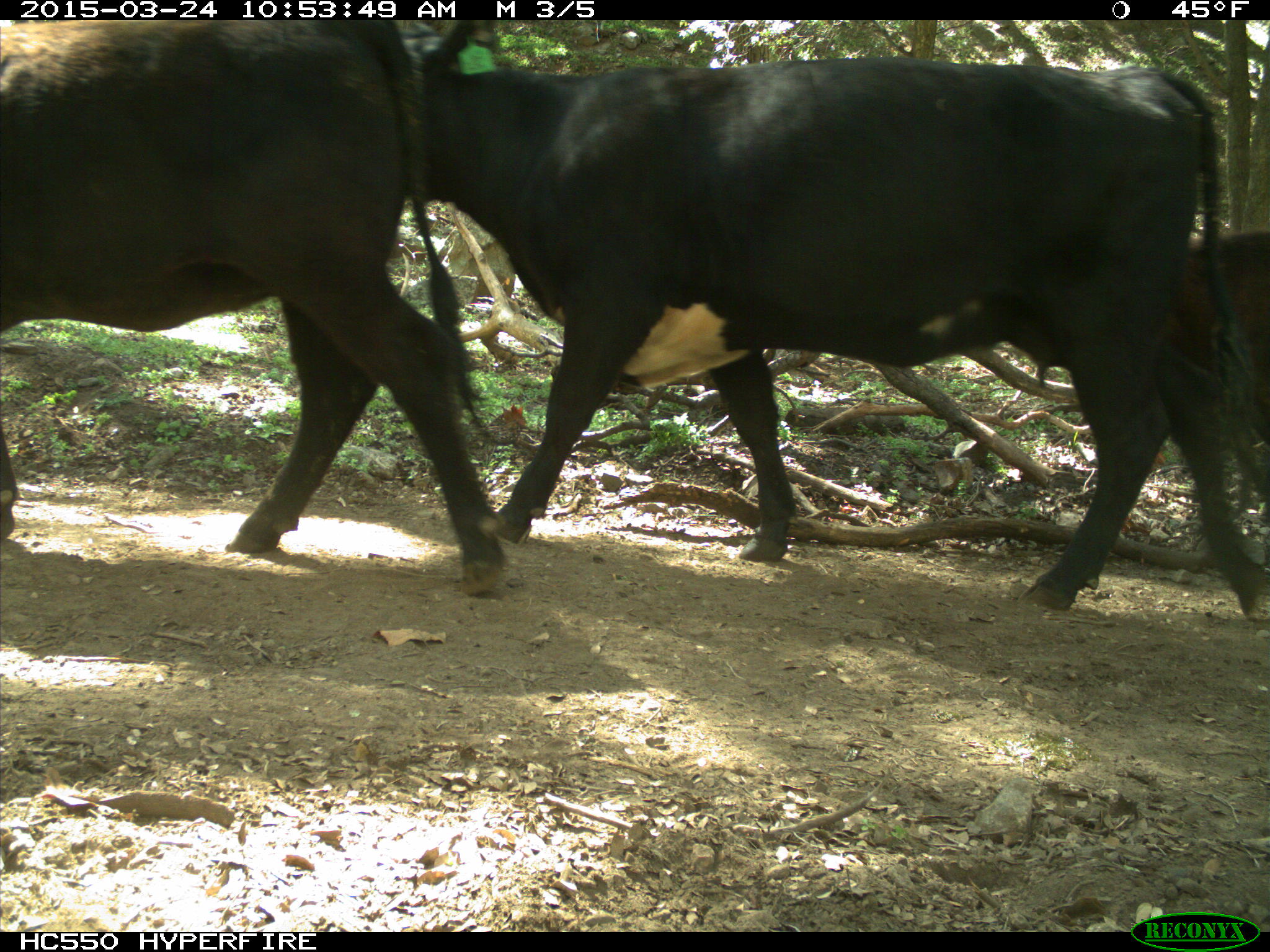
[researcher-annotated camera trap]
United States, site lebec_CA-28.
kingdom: Animalia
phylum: Chordata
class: Mammalia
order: Artiodactyla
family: Bovidae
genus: Bos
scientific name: Bos taurus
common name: domestic cow